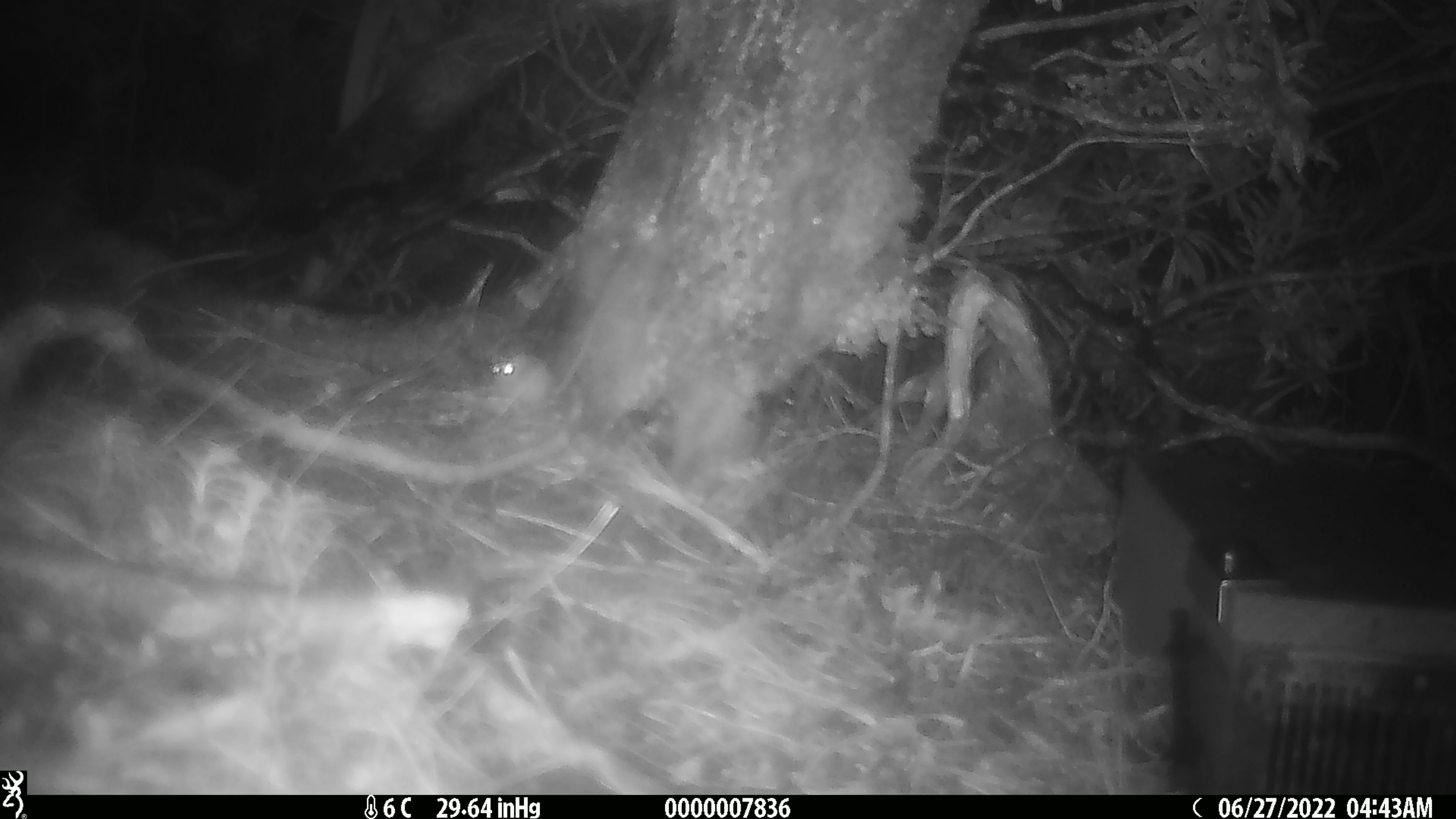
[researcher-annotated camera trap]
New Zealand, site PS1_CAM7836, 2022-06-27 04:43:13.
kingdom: Animalia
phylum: Chordata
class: Mammalia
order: Rodentia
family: Muridae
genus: Mus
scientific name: Mus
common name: mouse